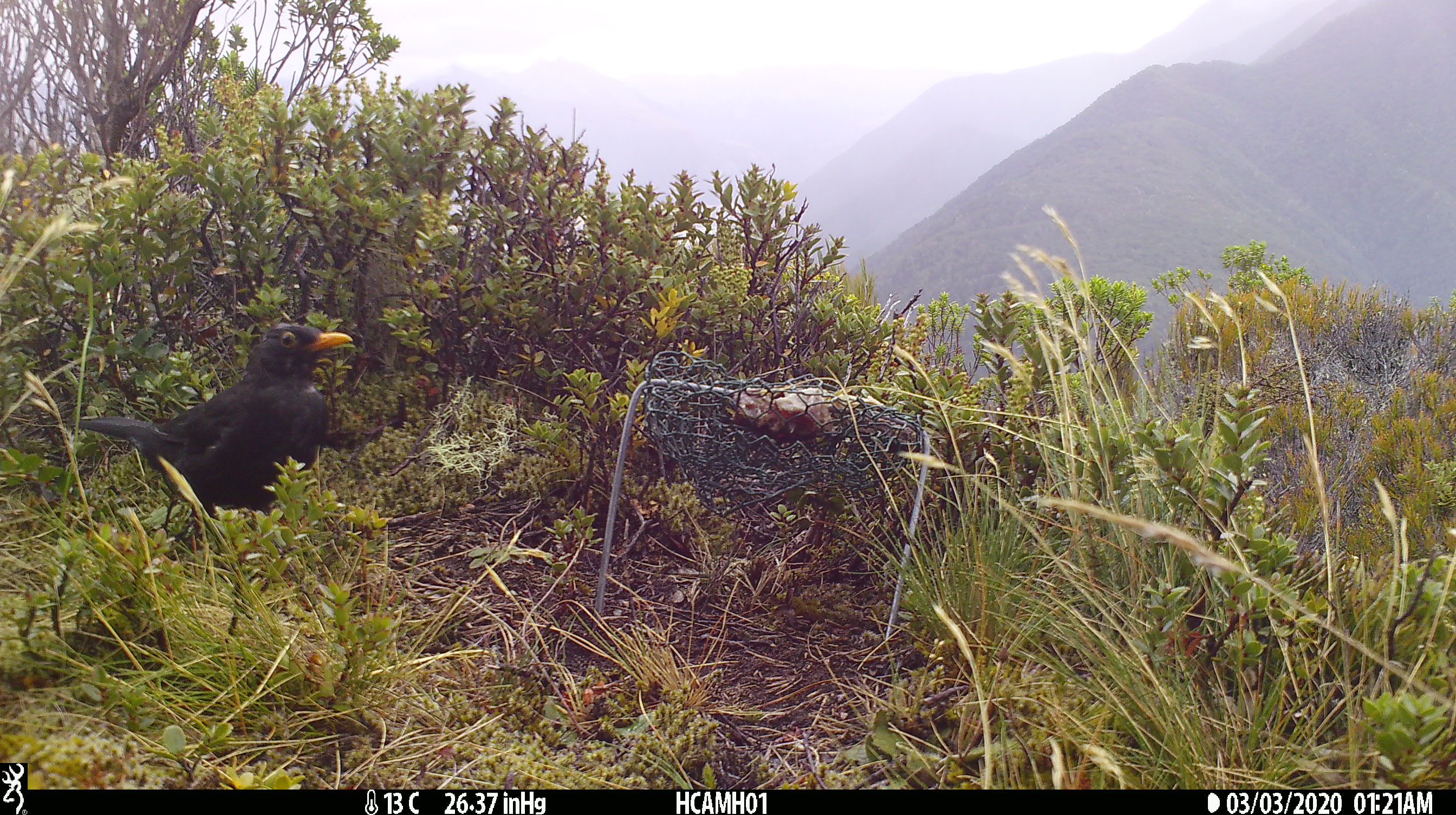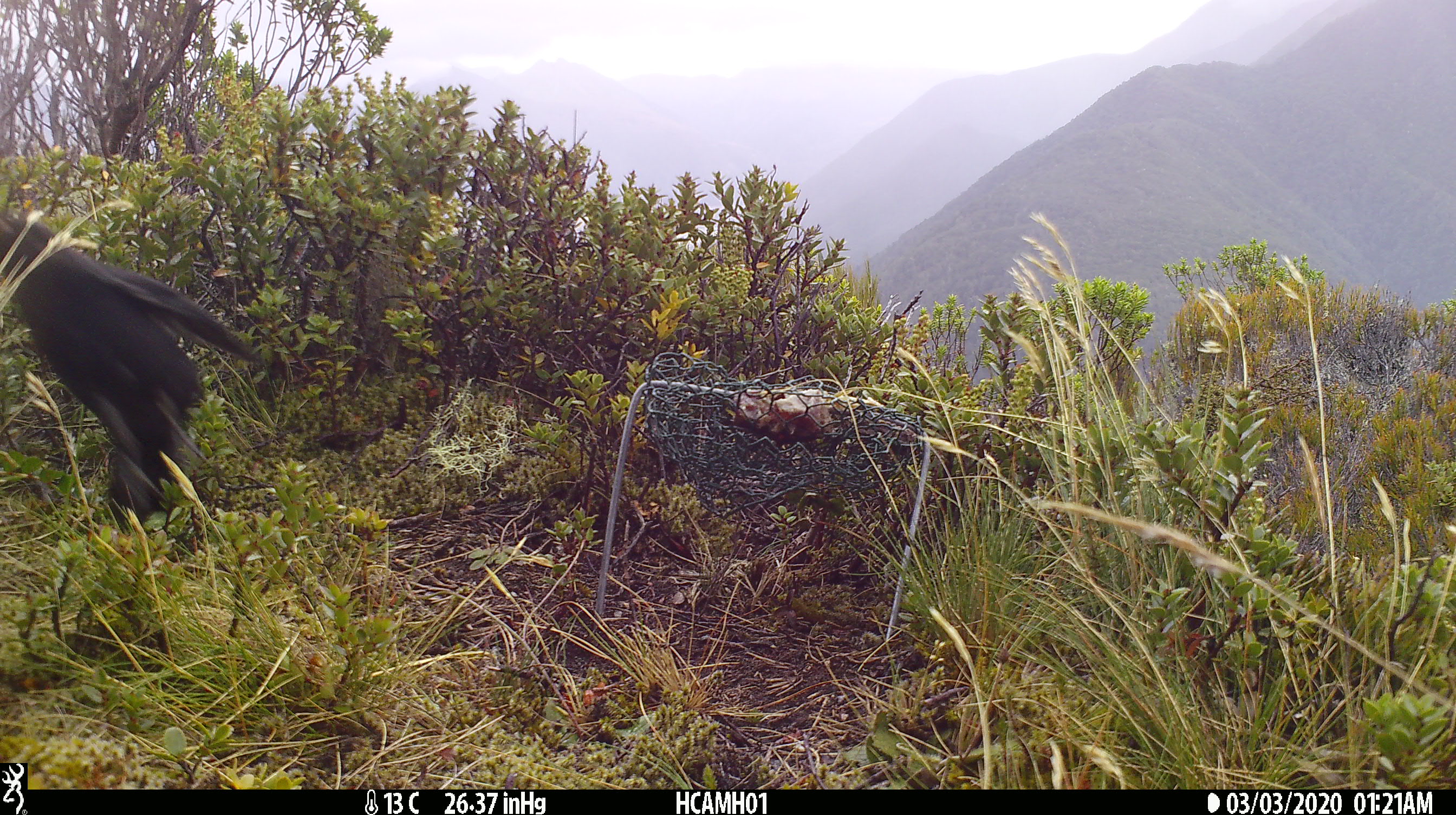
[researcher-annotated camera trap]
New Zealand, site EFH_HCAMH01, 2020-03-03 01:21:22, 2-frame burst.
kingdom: Animalia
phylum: Chordata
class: Aves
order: Passeriformes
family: Turdidae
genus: Turdus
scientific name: Turdus merula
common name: eurasian blackbird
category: blackbird